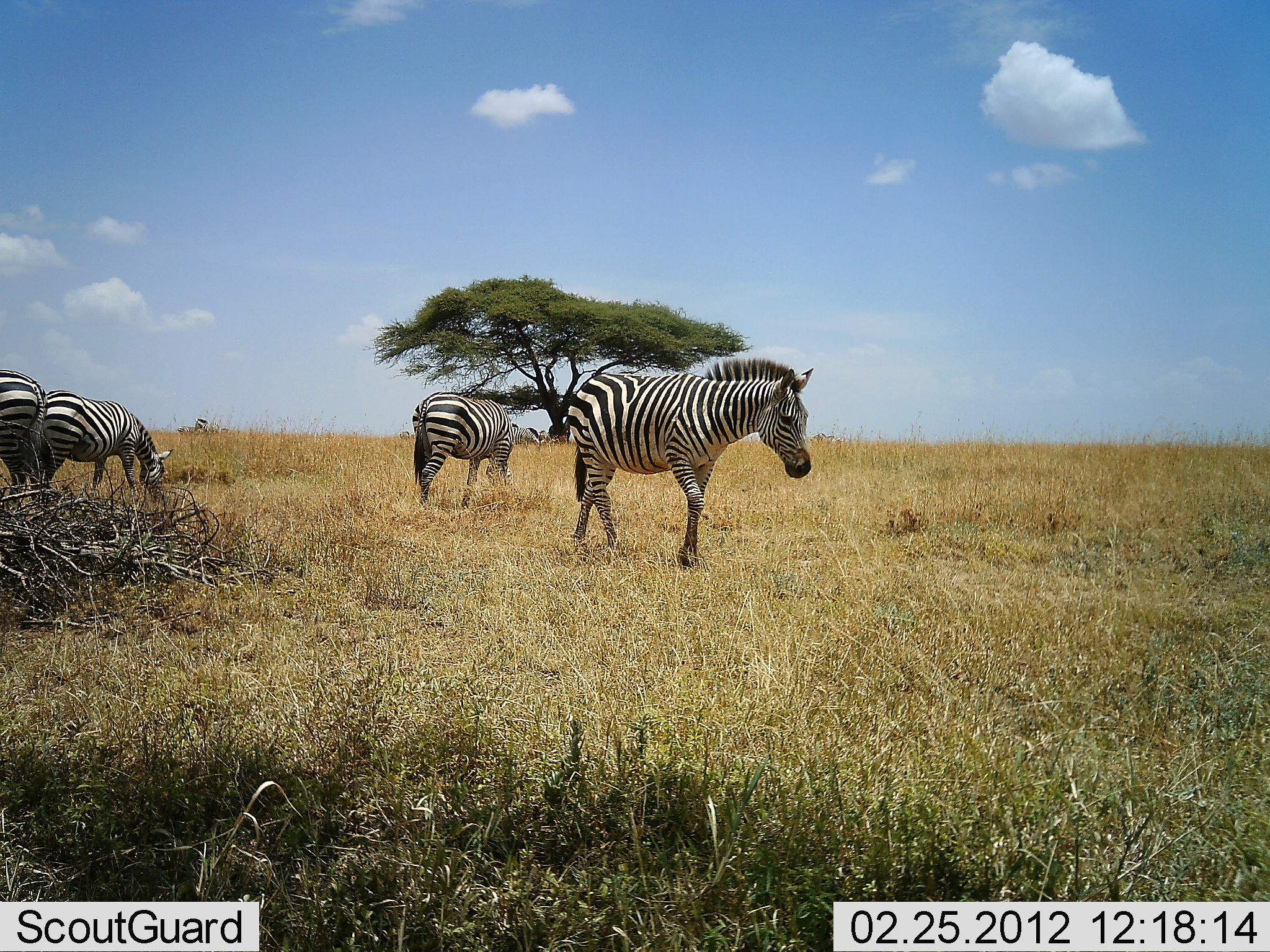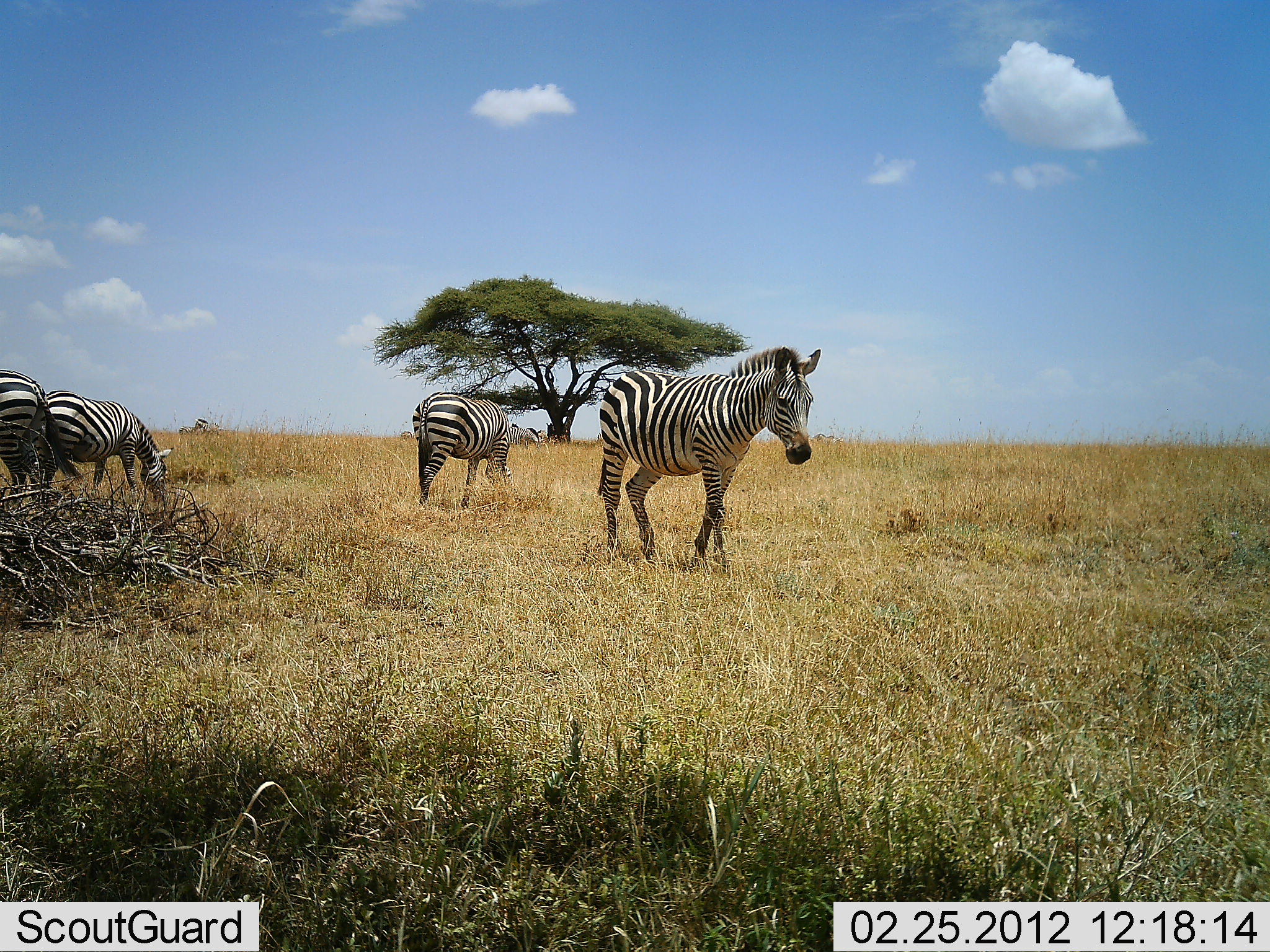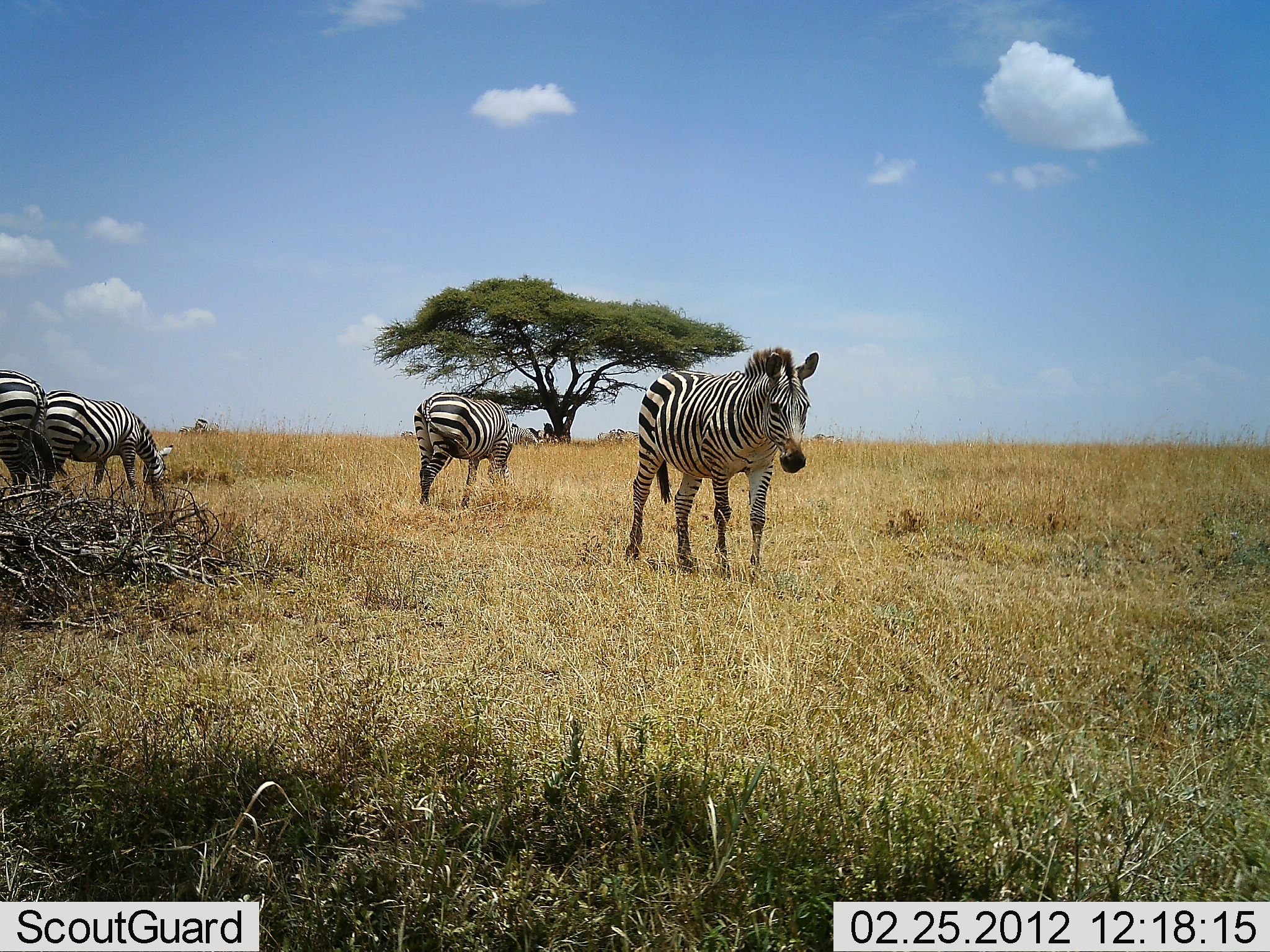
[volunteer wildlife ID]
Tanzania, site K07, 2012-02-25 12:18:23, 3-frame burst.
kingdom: Animalia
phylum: Chordata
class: Mammalia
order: Perissodactyla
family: Equidae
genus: Equus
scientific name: Equus quagga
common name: plains zebra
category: zebra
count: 4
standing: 53%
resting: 0%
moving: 76%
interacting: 0%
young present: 0%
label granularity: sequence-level